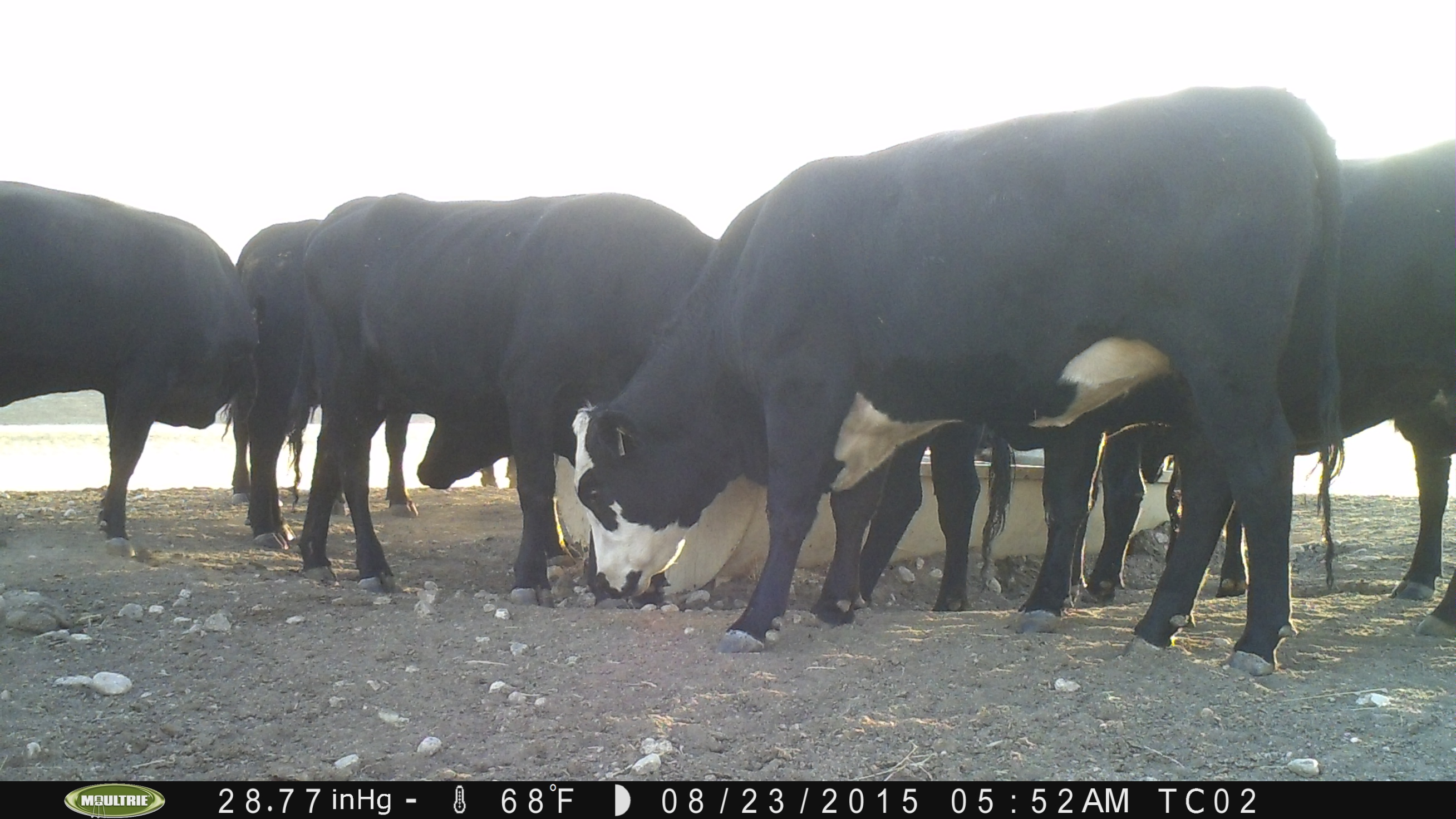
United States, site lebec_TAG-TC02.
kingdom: Animalia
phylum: Chordata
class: Mammalia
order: Artiodactyla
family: Bovidae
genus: Bos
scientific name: Bos taurus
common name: domestic cow